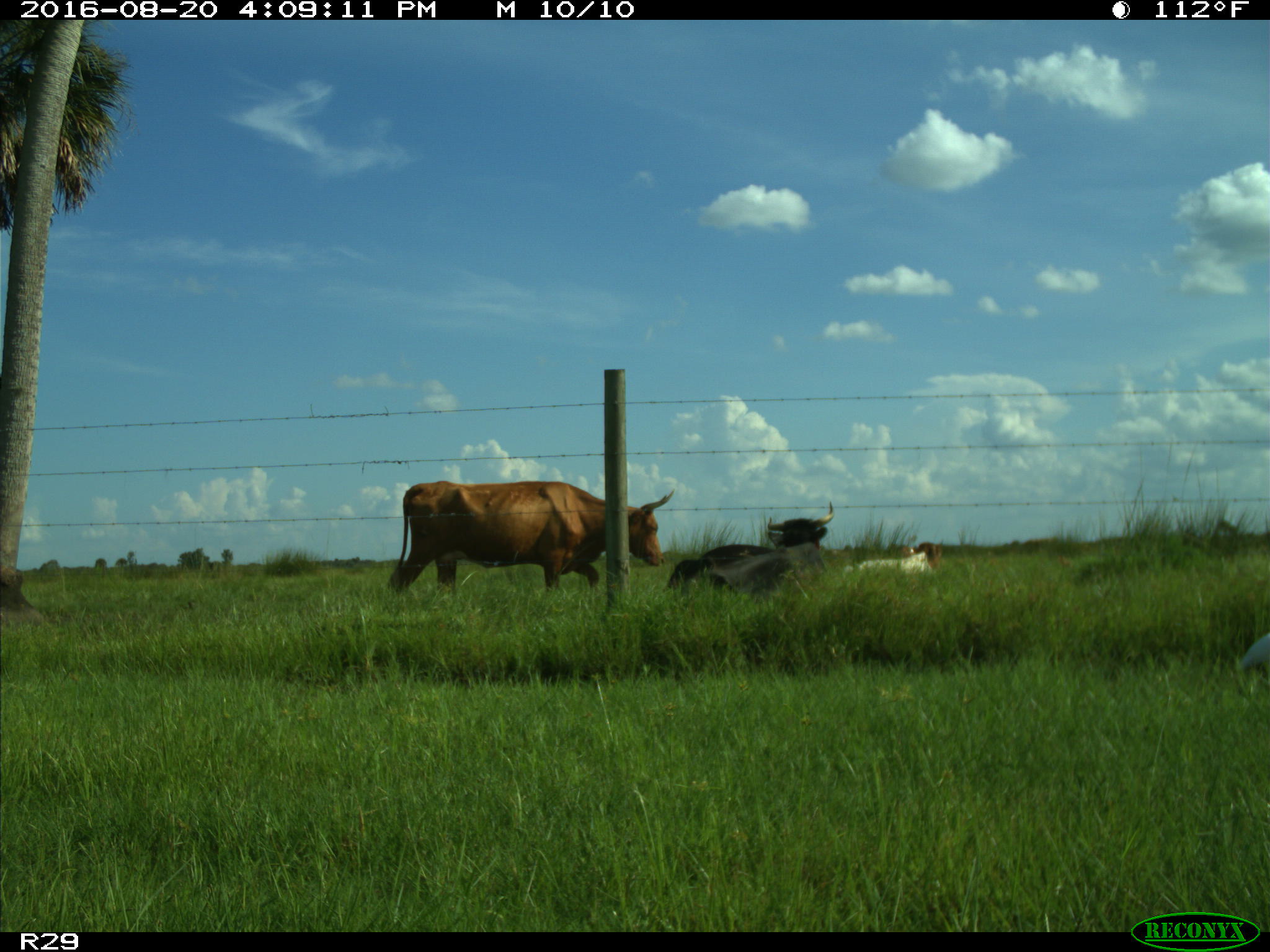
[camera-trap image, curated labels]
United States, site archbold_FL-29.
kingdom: Animalia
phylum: Chordata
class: Mammalia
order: Artiodactyla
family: Bovidae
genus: Bos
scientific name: Bos taurus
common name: domestic cow